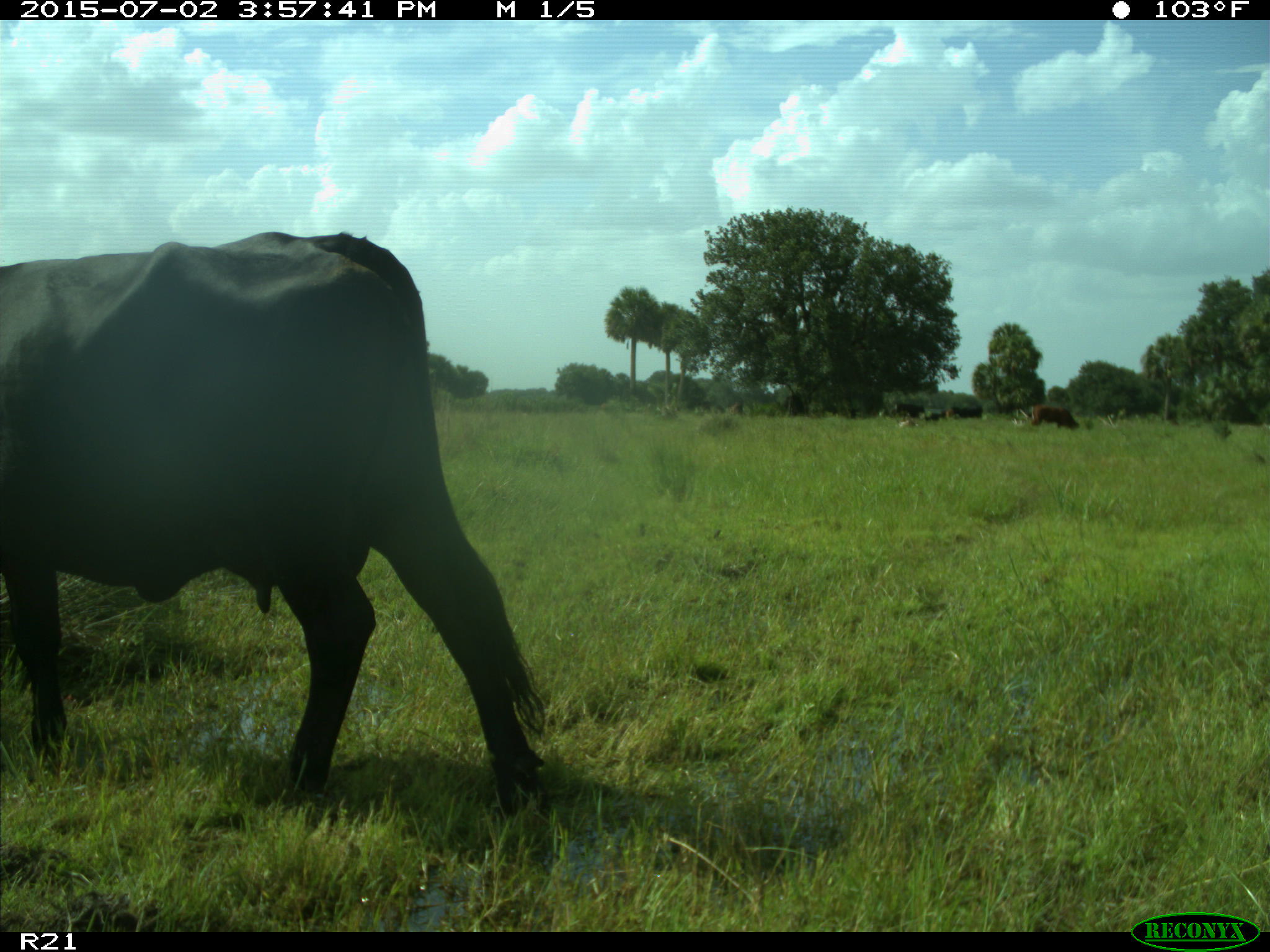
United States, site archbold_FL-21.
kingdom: Animalia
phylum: Chordata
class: Mammalia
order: Artiodactyla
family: Bovidae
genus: Bos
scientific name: Bos taurus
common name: domestic cow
Bos taurus (domestic cow).